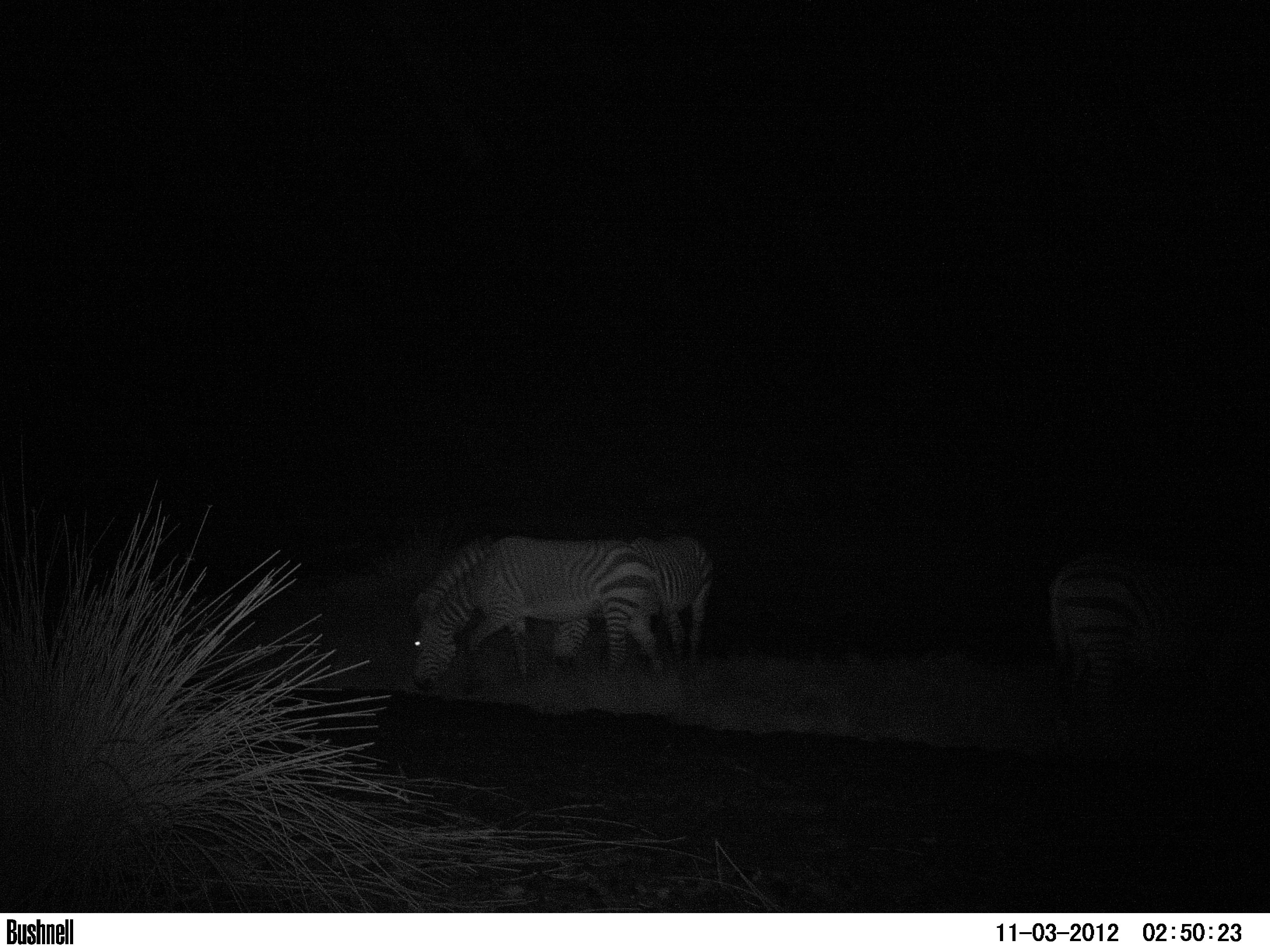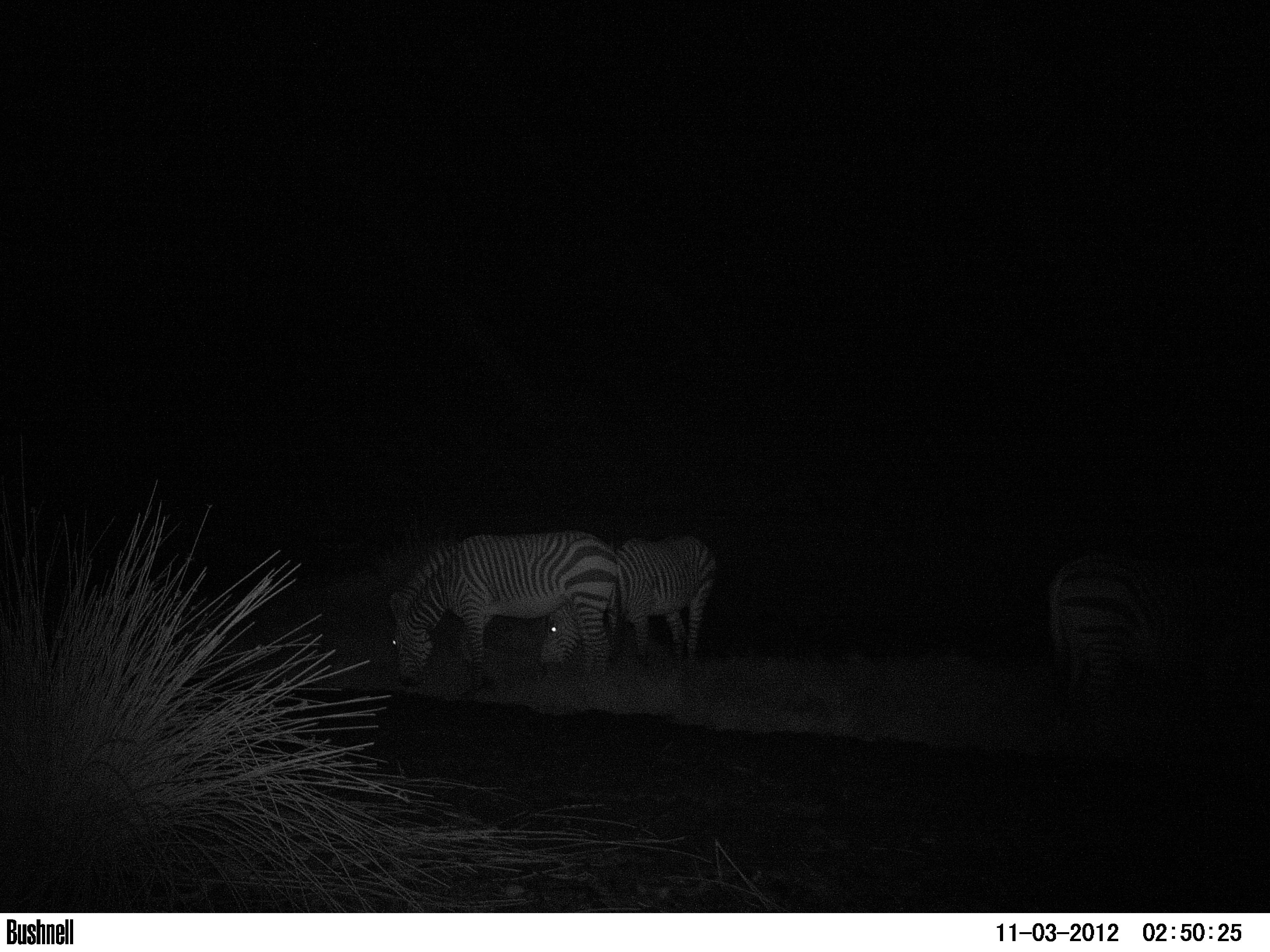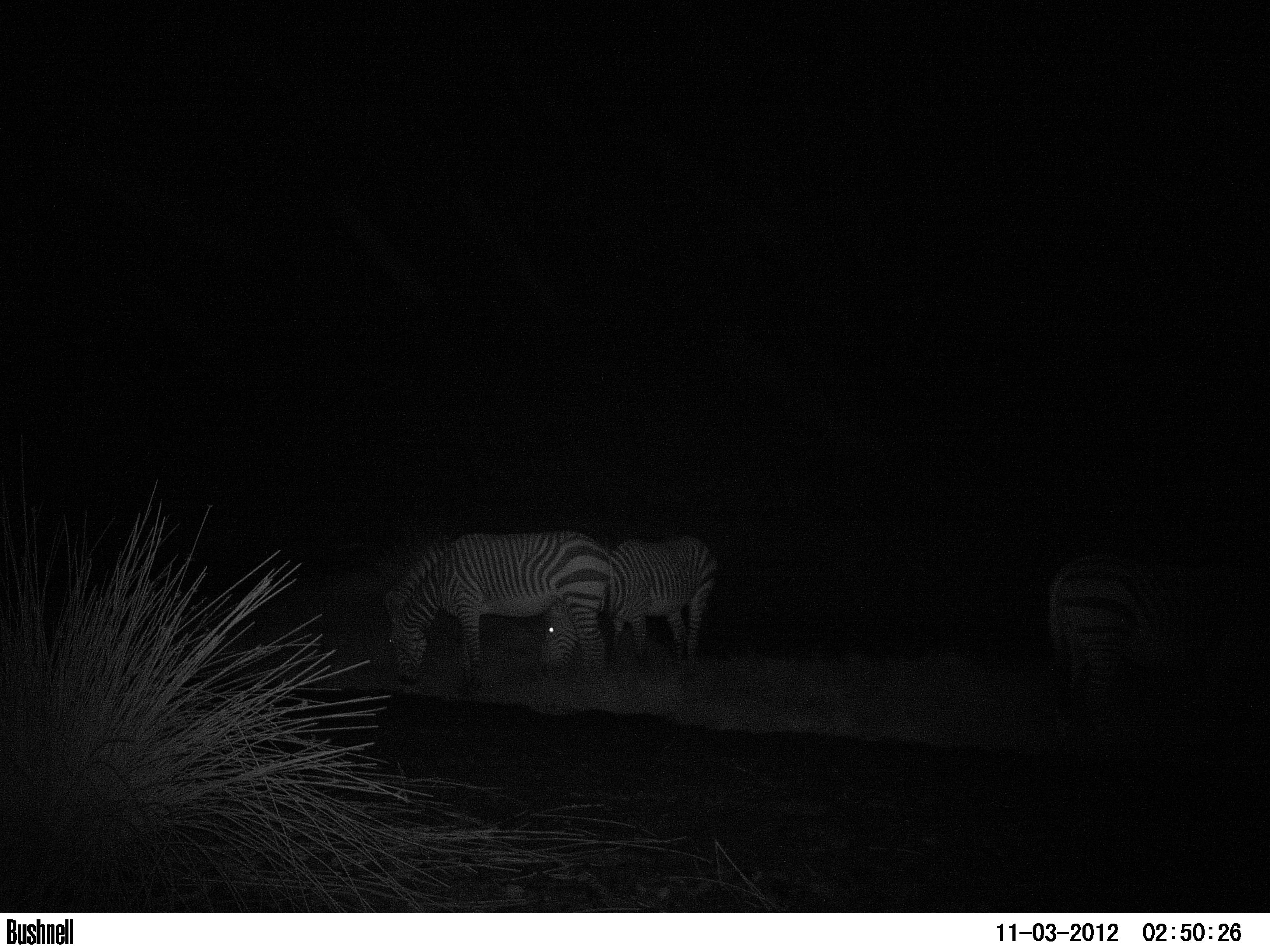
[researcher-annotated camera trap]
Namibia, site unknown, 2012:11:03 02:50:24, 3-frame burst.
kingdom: Animalia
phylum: Chordata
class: Mammalia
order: Perissodactyla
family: Equidae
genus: Equus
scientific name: Equus zebra hartmannae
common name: hartmann's mountain zebra